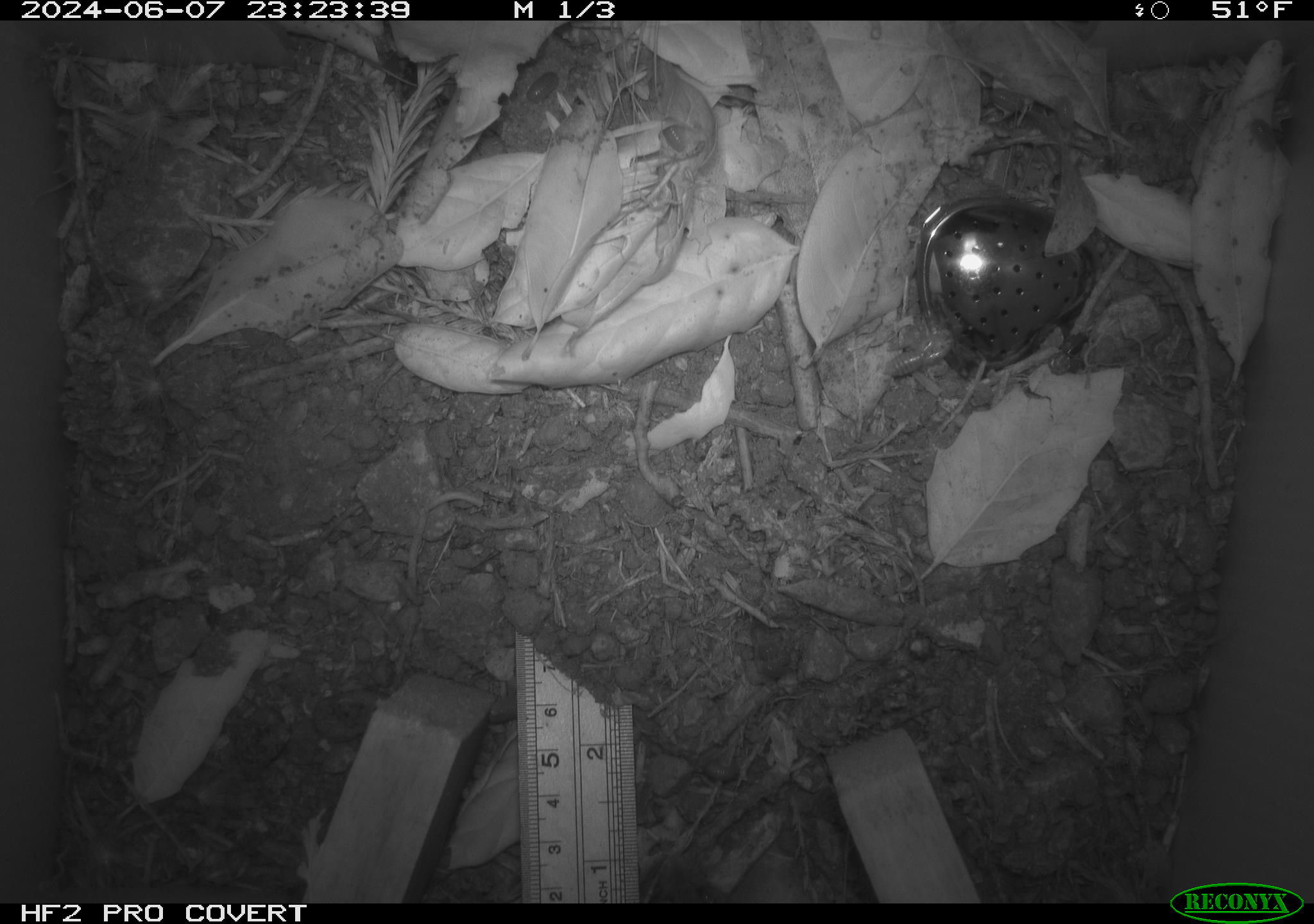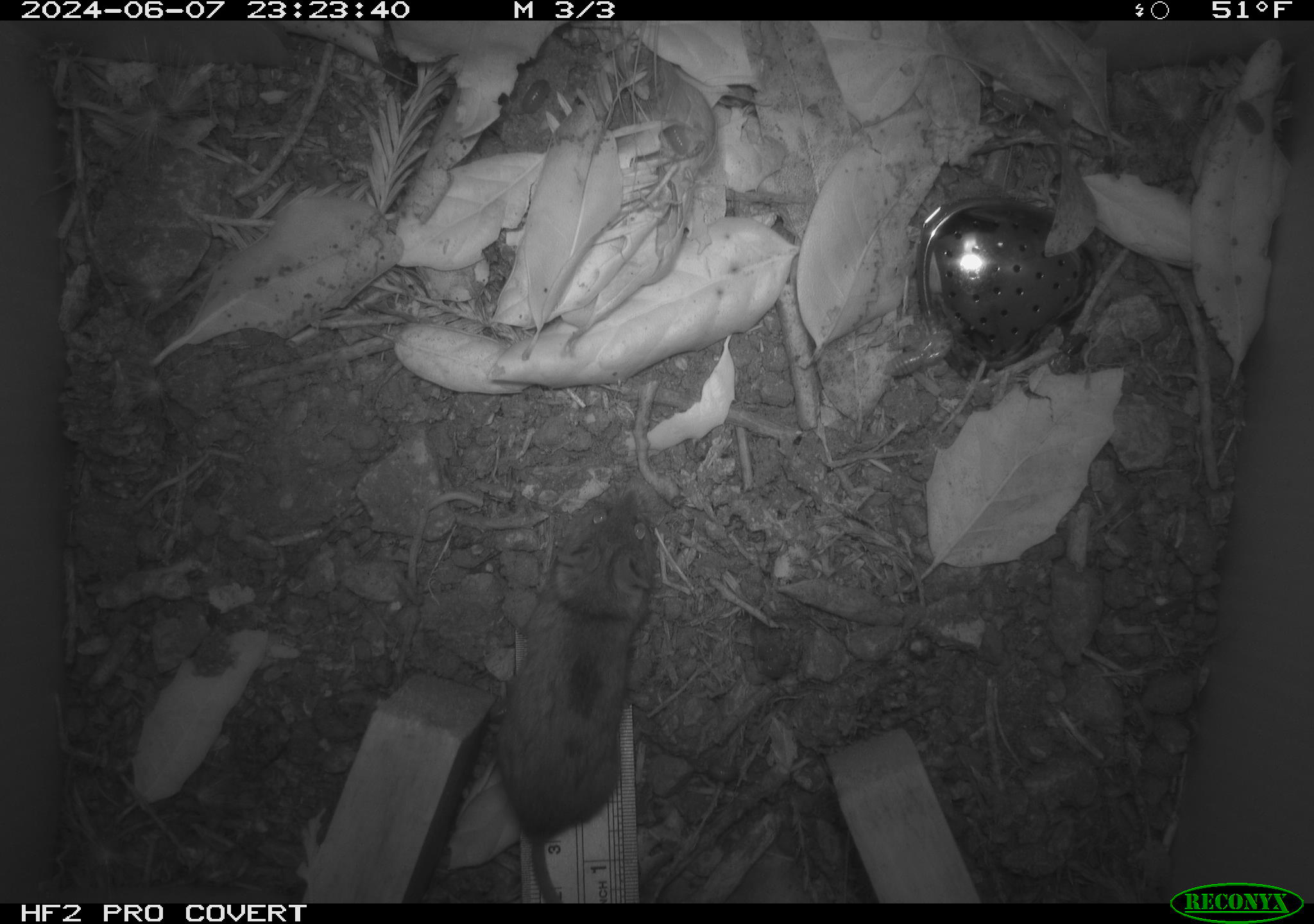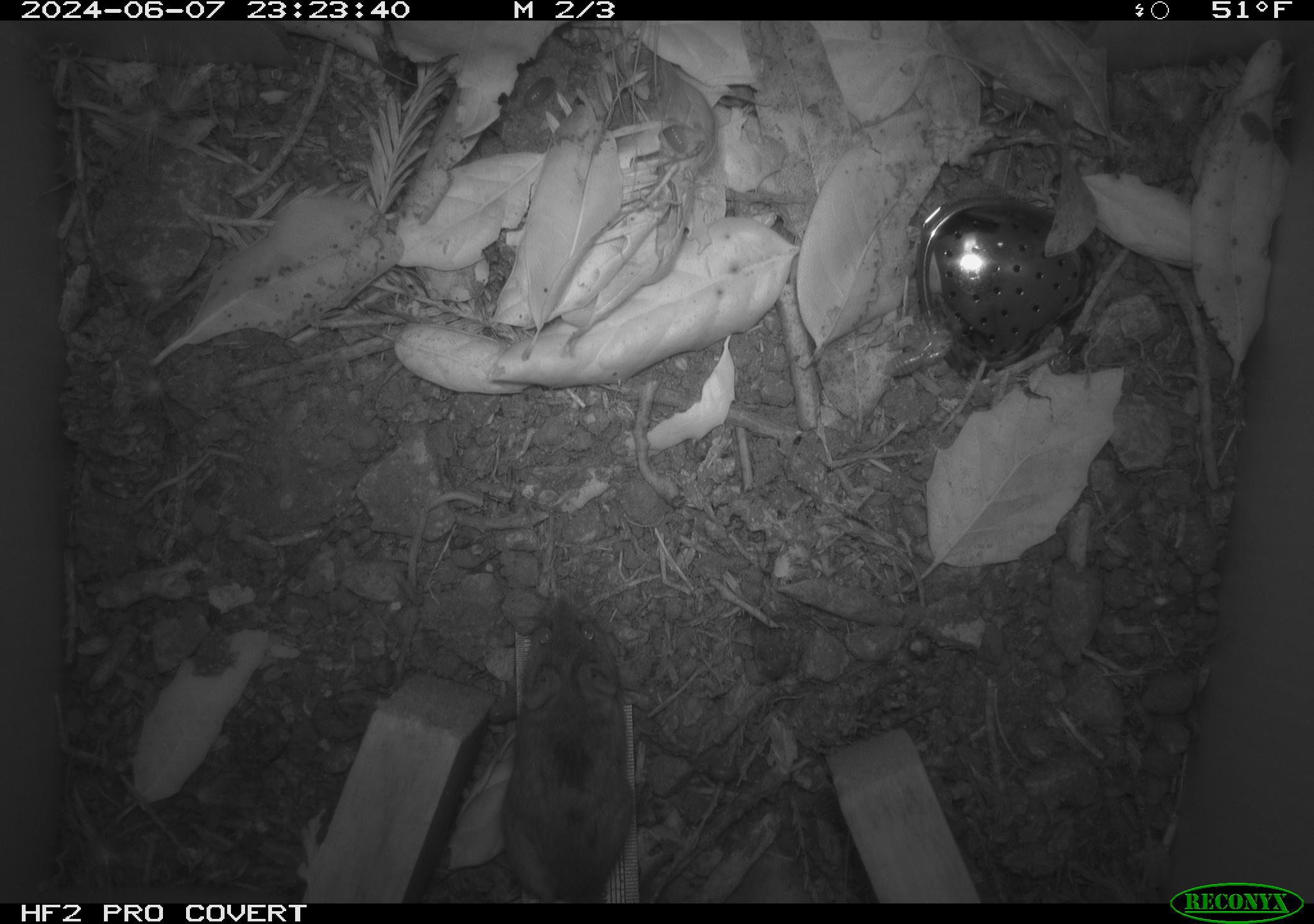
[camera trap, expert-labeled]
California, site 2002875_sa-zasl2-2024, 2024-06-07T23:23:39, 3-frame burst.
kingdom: Animalia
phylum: Chordata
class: Mammalia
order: Rodentia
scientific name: Rodentia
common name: rodent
Rodent (Rodentia).